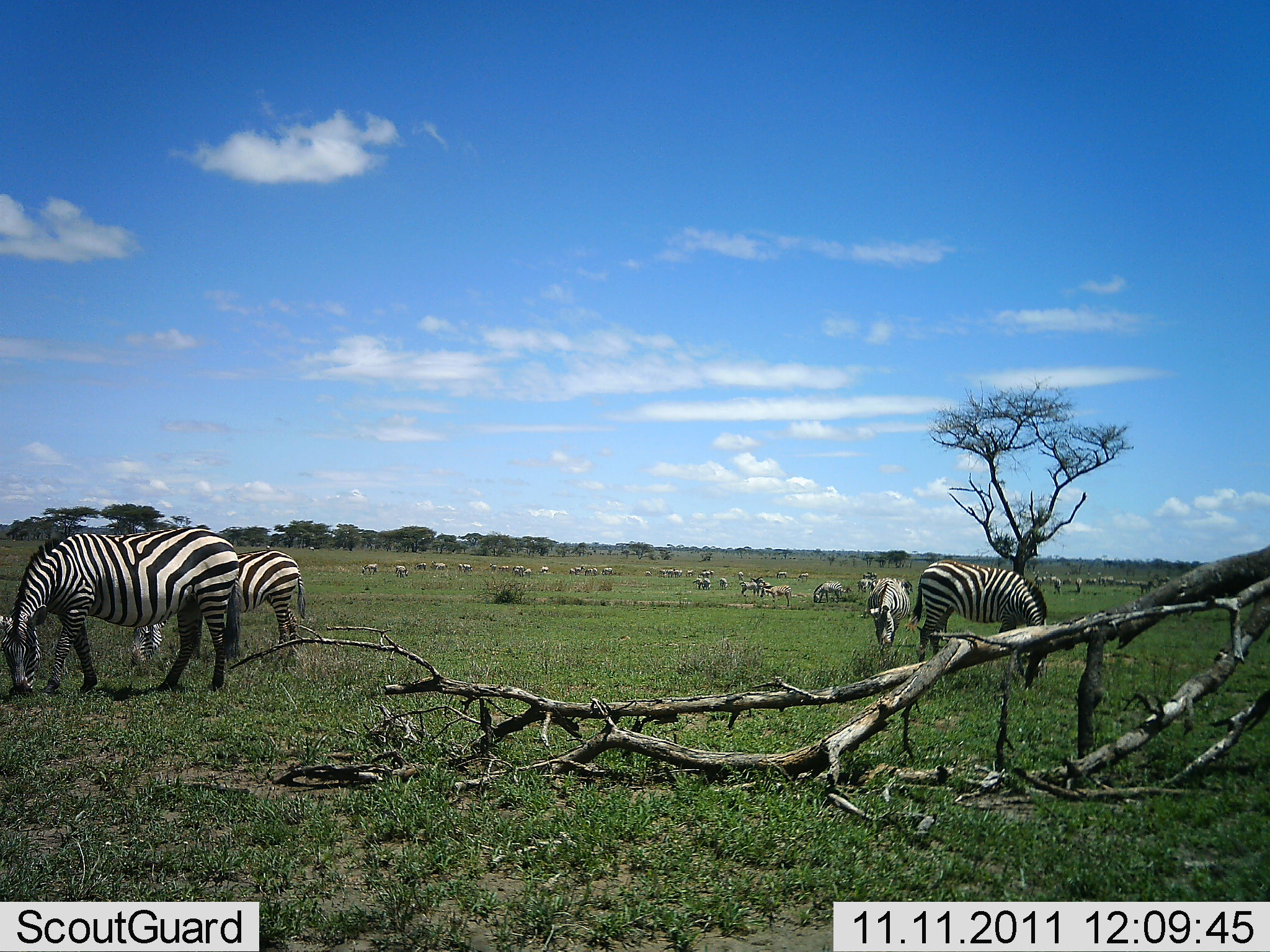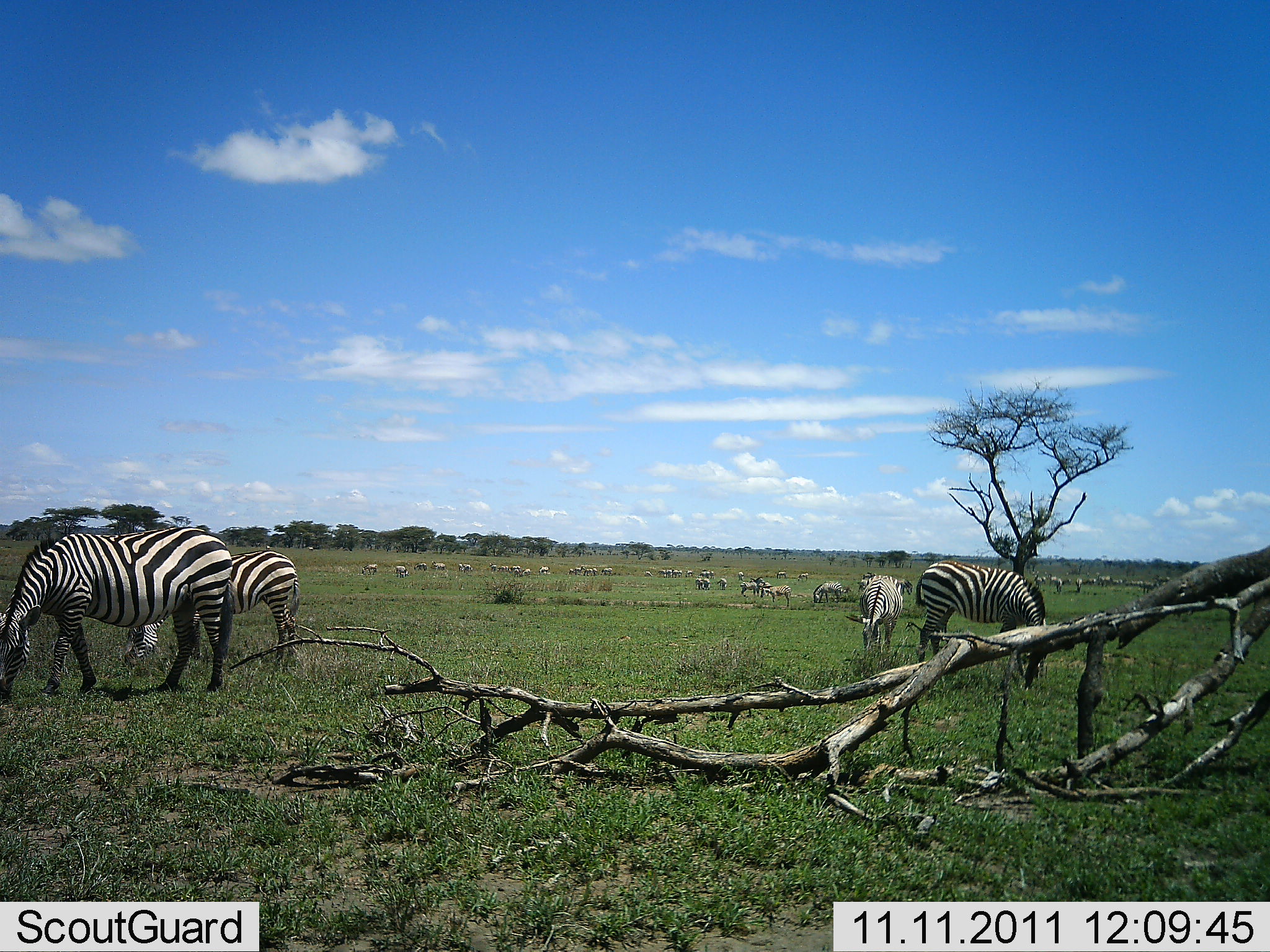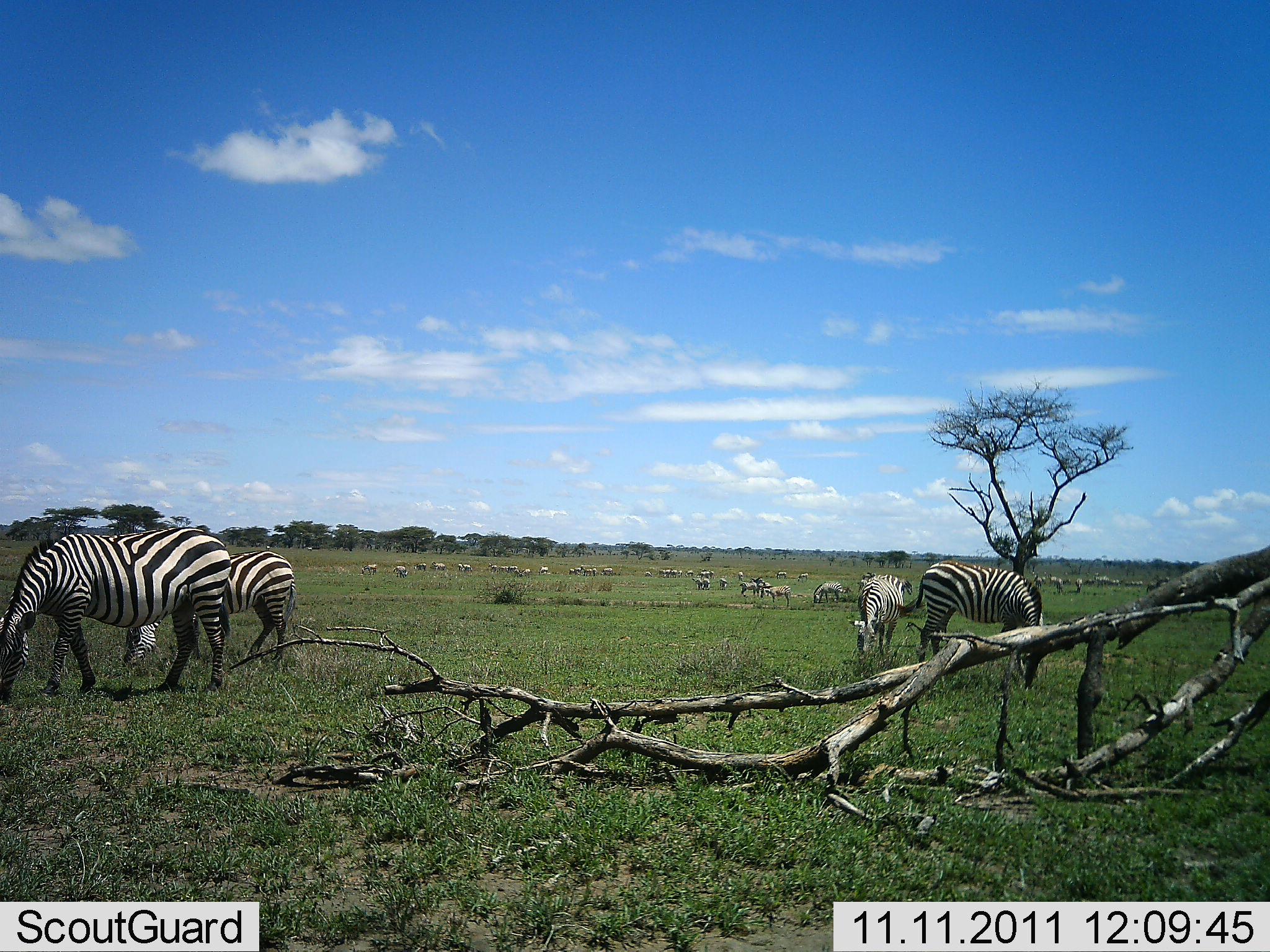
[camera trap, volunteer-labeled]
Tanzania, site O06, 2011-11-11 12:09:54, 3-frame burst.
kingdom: Animalia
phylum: Chordata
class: Mammalia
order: Perissodactyla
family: Equidae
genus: Equus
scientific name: Equus quagga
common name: plains zebra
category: zebra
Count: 11-50.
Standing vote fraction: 44%.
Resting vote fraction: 6%.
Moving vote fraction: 25%.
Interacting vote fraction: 6%.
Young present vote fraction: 0%.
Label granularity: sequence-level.